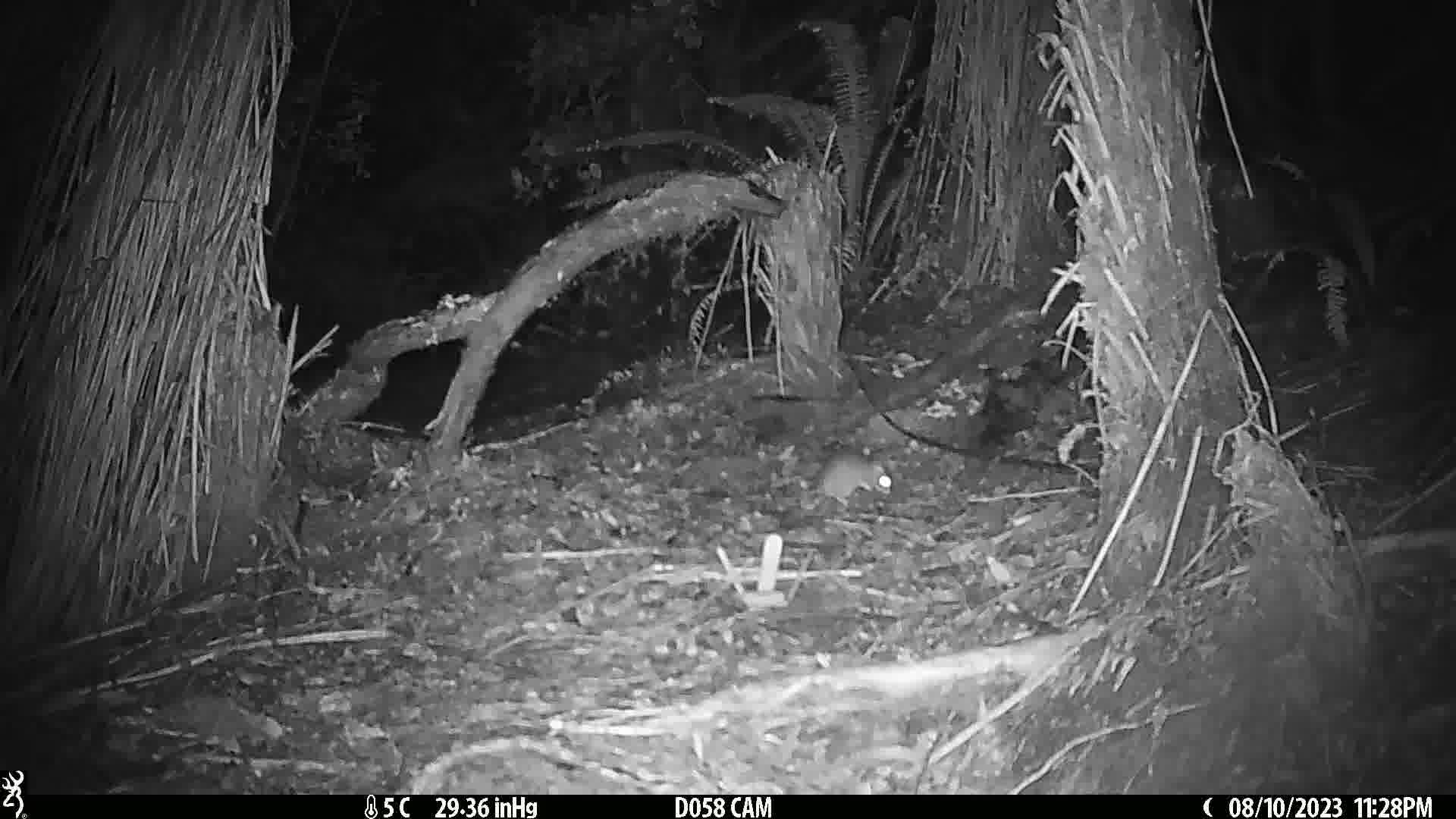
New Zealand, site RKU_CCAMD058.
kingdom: Animalia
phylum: Chordata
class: Mammalia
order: Rodentia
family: Muridae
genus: Rattus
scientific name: Rattus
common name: rat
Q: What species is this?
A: Rat (Rattus).